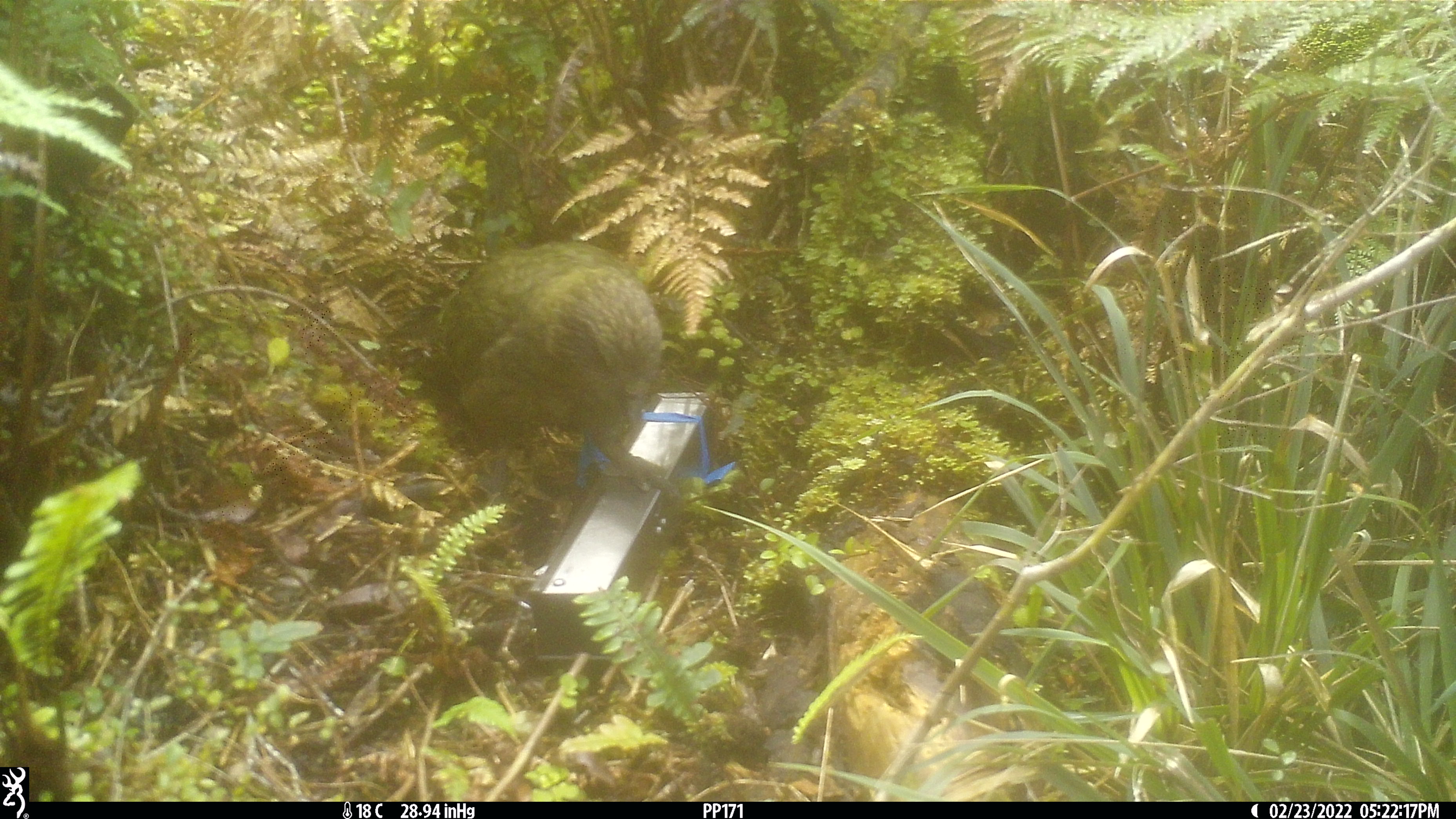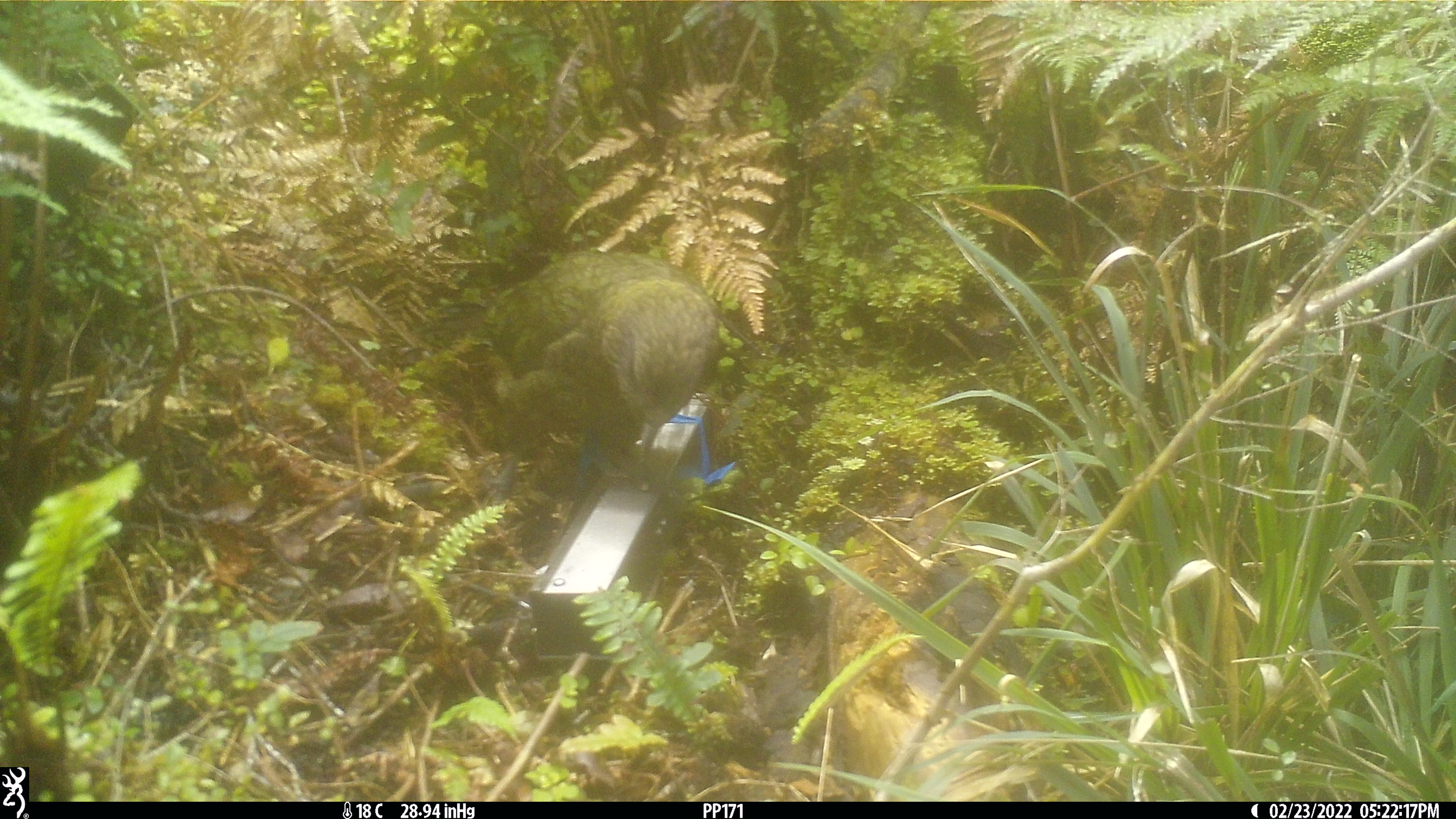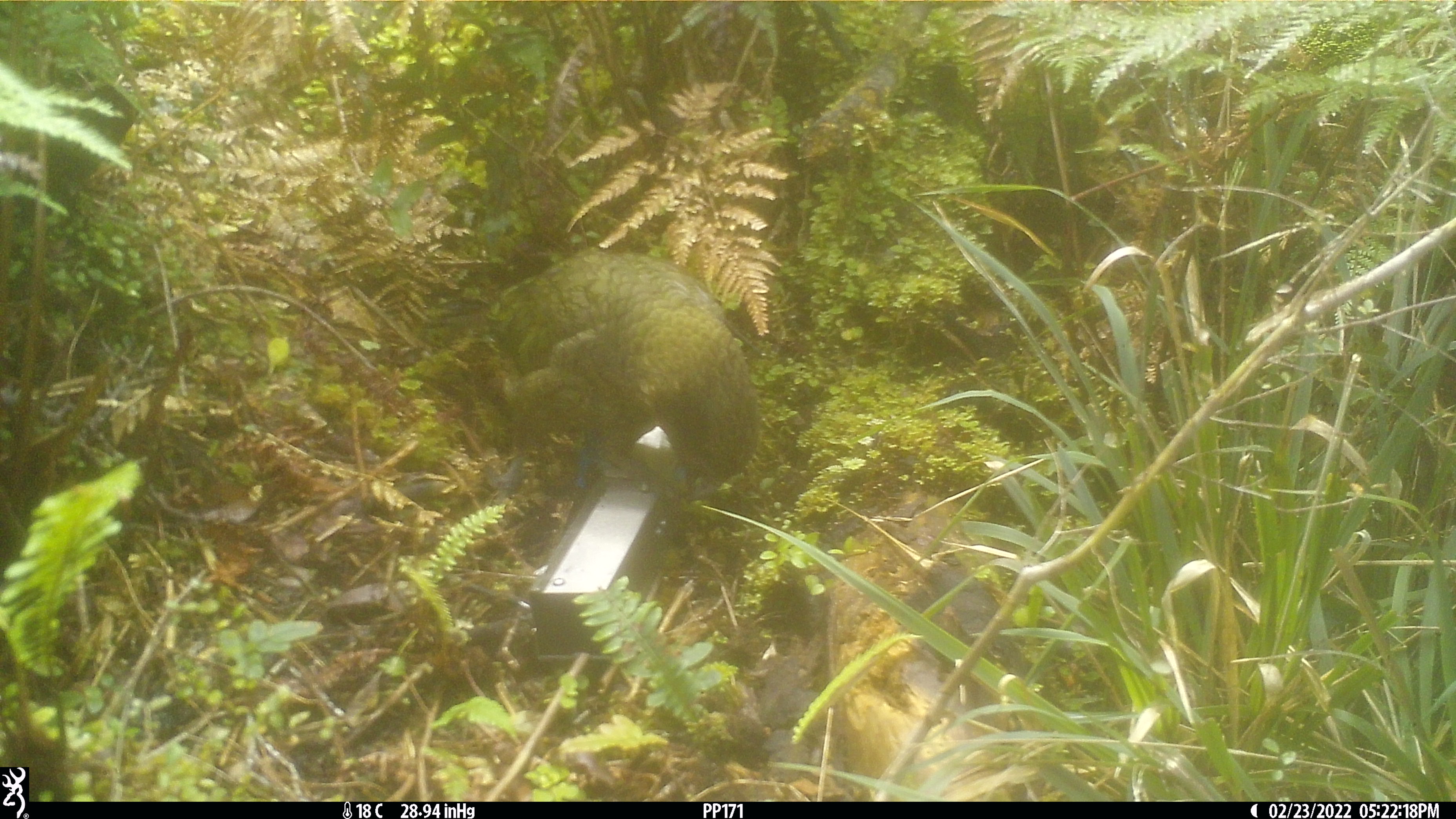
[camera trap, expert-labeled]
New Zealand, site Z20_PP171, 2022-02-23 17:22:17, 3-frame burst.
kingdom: Animalia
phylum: Chordata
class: Aves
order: Psittaciformes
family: Strigopidae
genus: Nestor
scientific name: Nestor notabilis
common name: kea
Kea (Nestor notabilis).